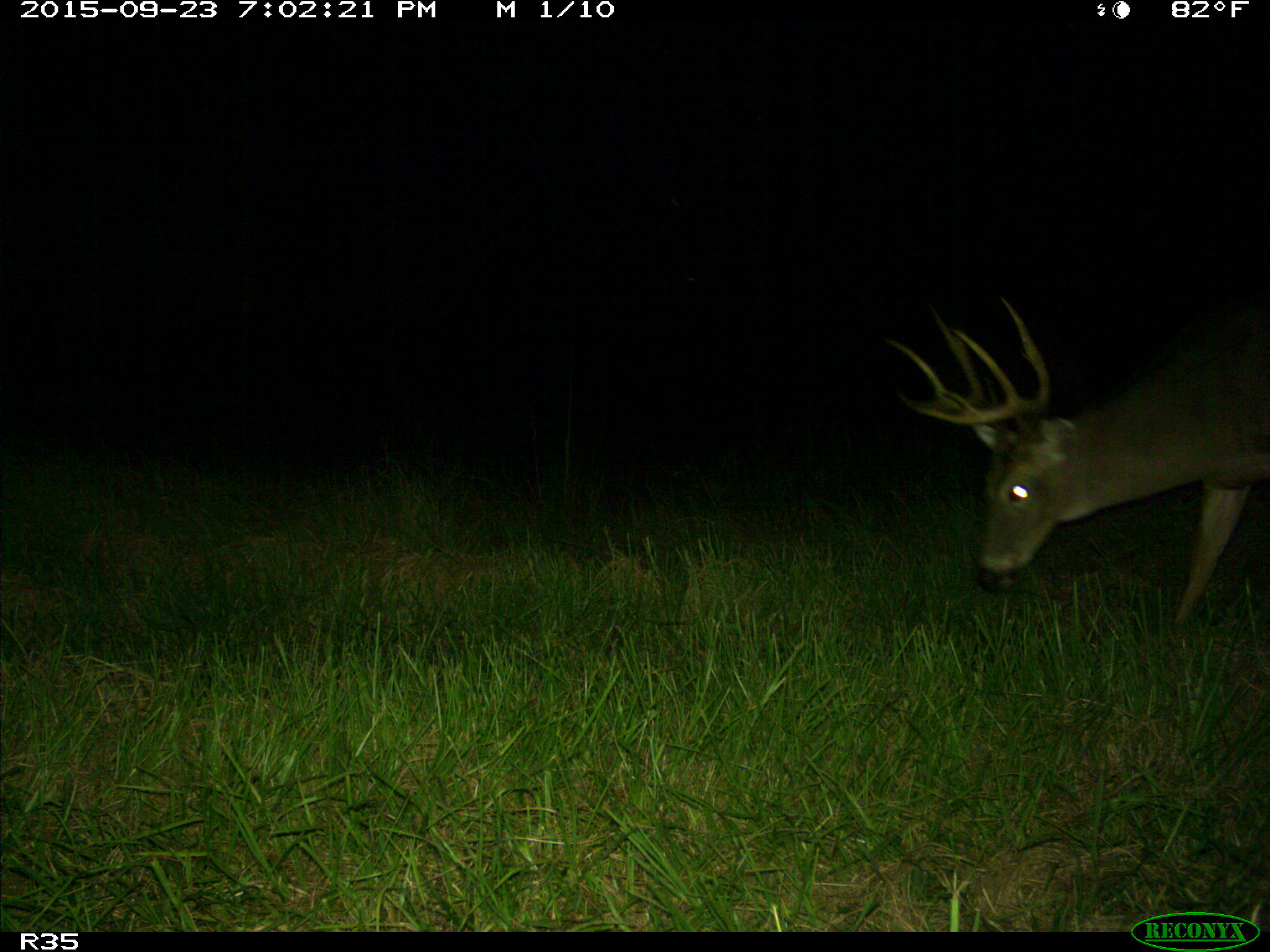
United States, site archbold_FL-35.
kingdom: Animalia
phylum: Chordata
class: Mammalia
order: Artiodactyla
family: Cervidae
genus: Odocoileus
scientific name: Odocoileus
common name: deer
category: unidentified deer